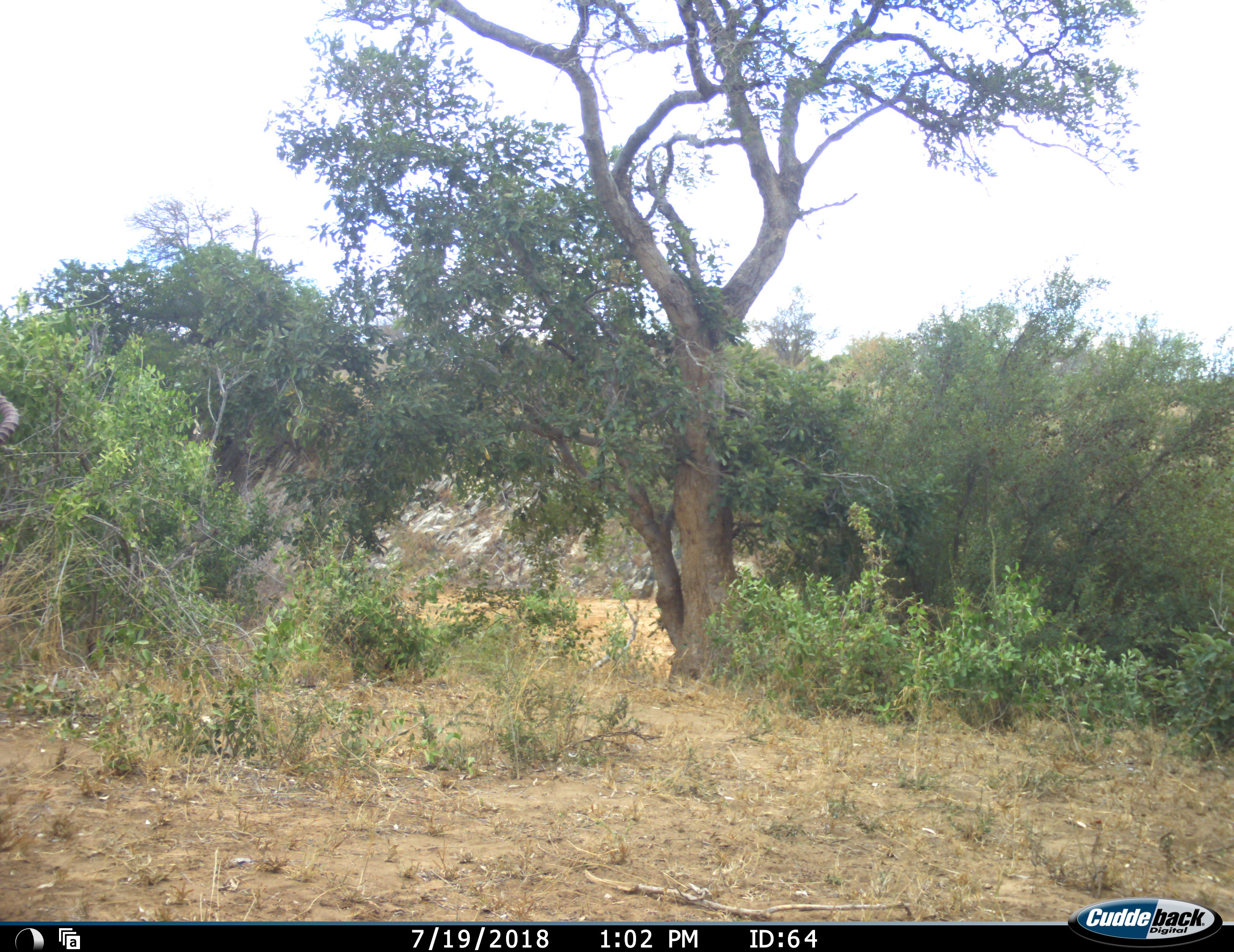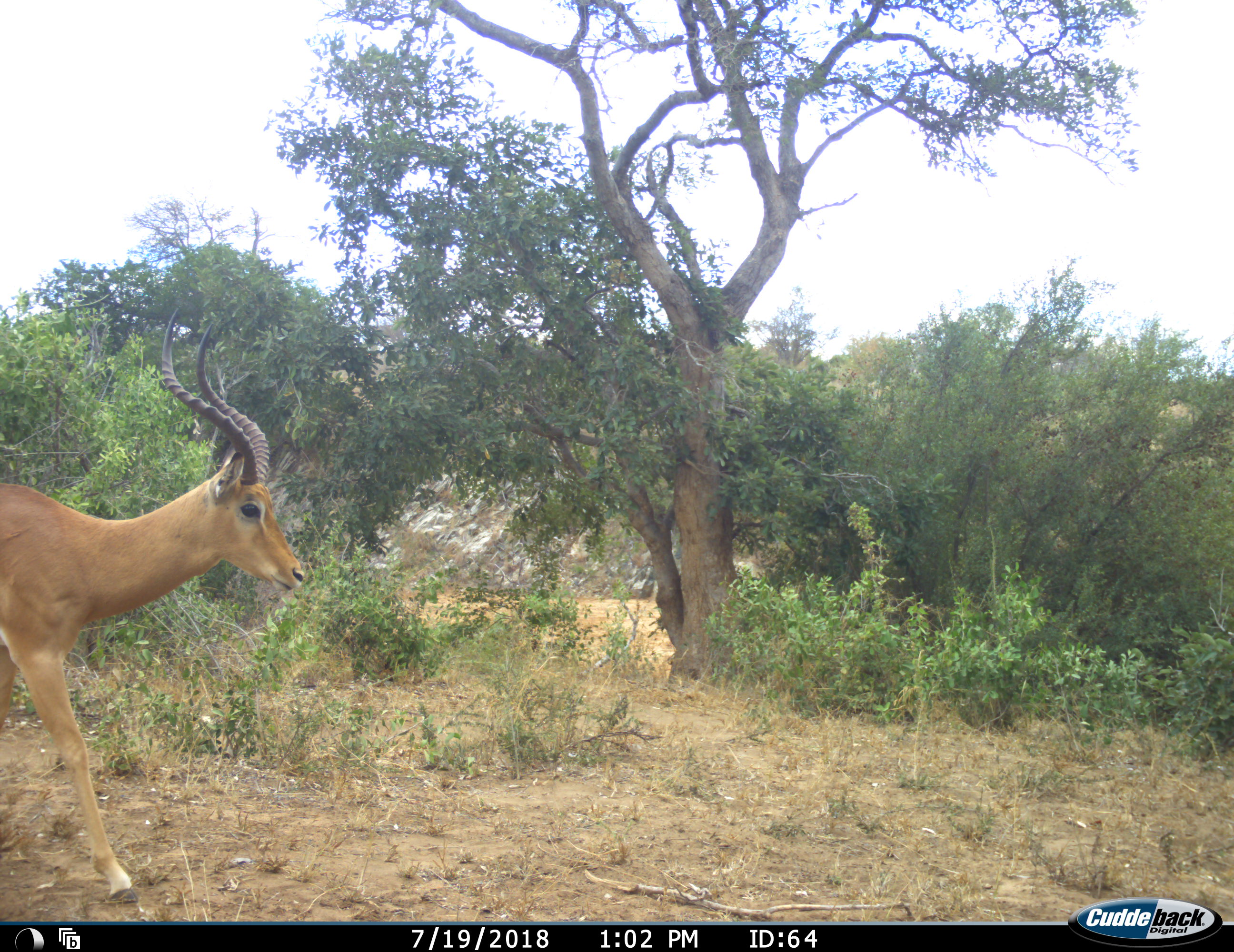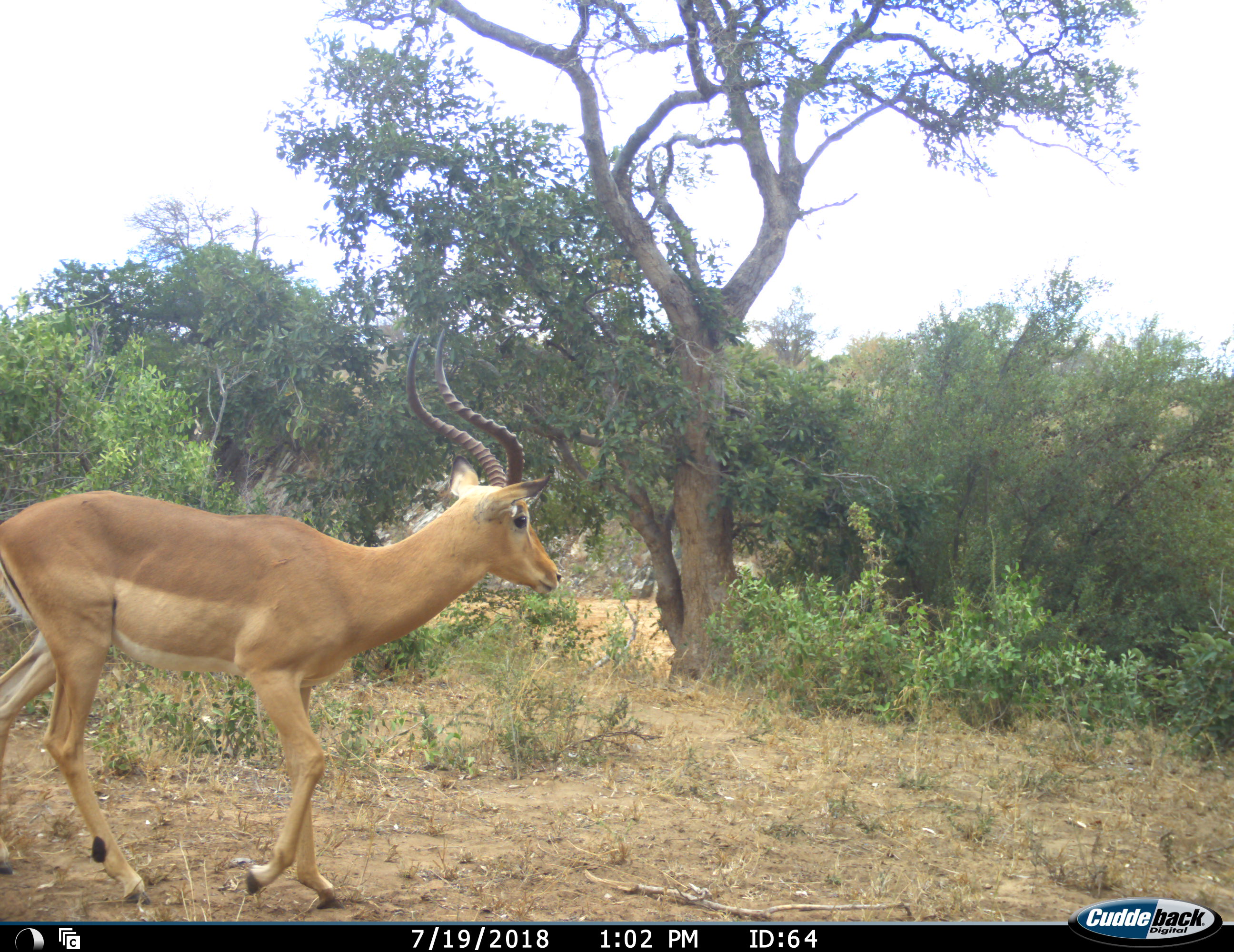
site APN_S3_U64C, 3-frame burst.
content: unidentified animal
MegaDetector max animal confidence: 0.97